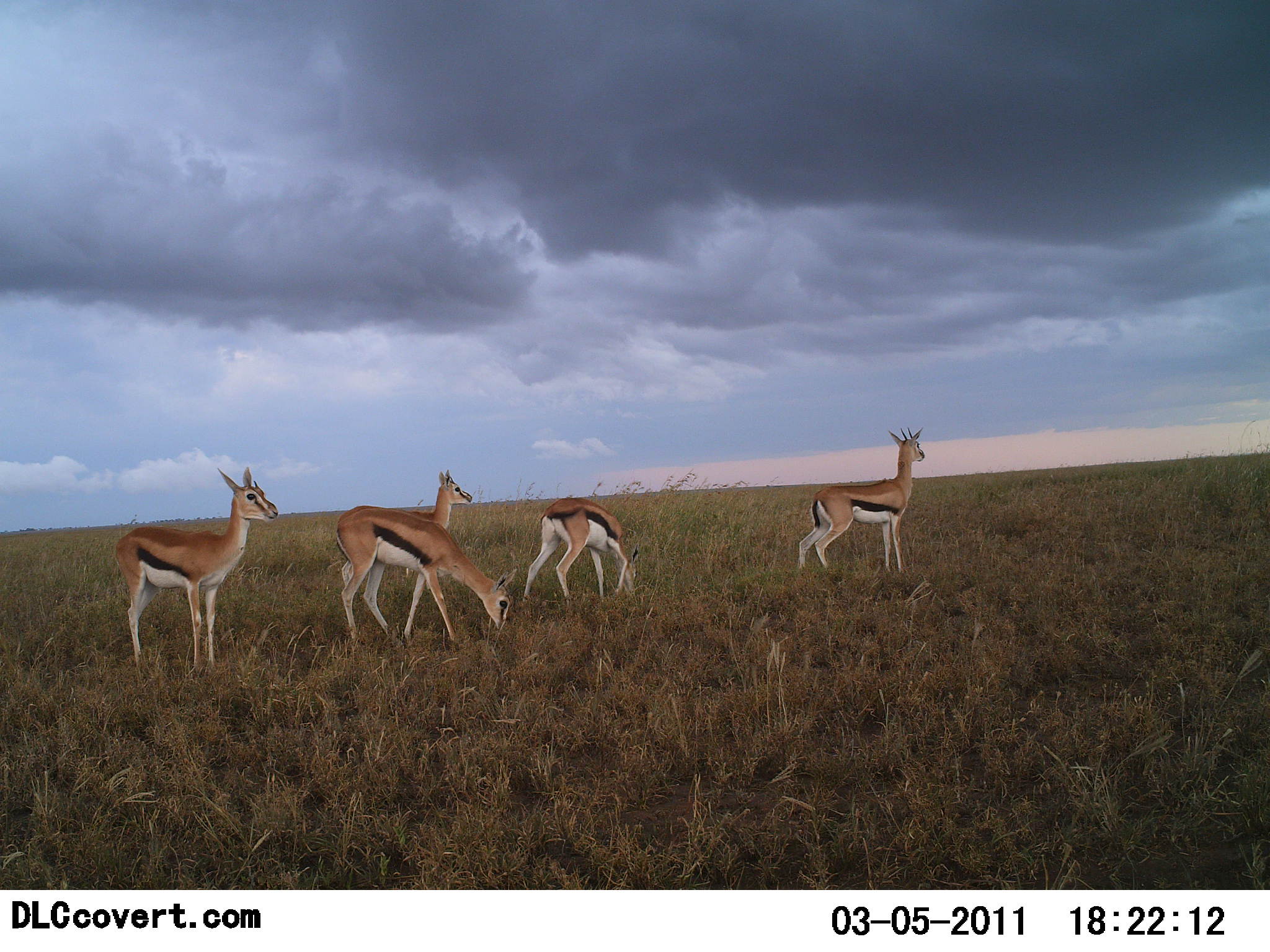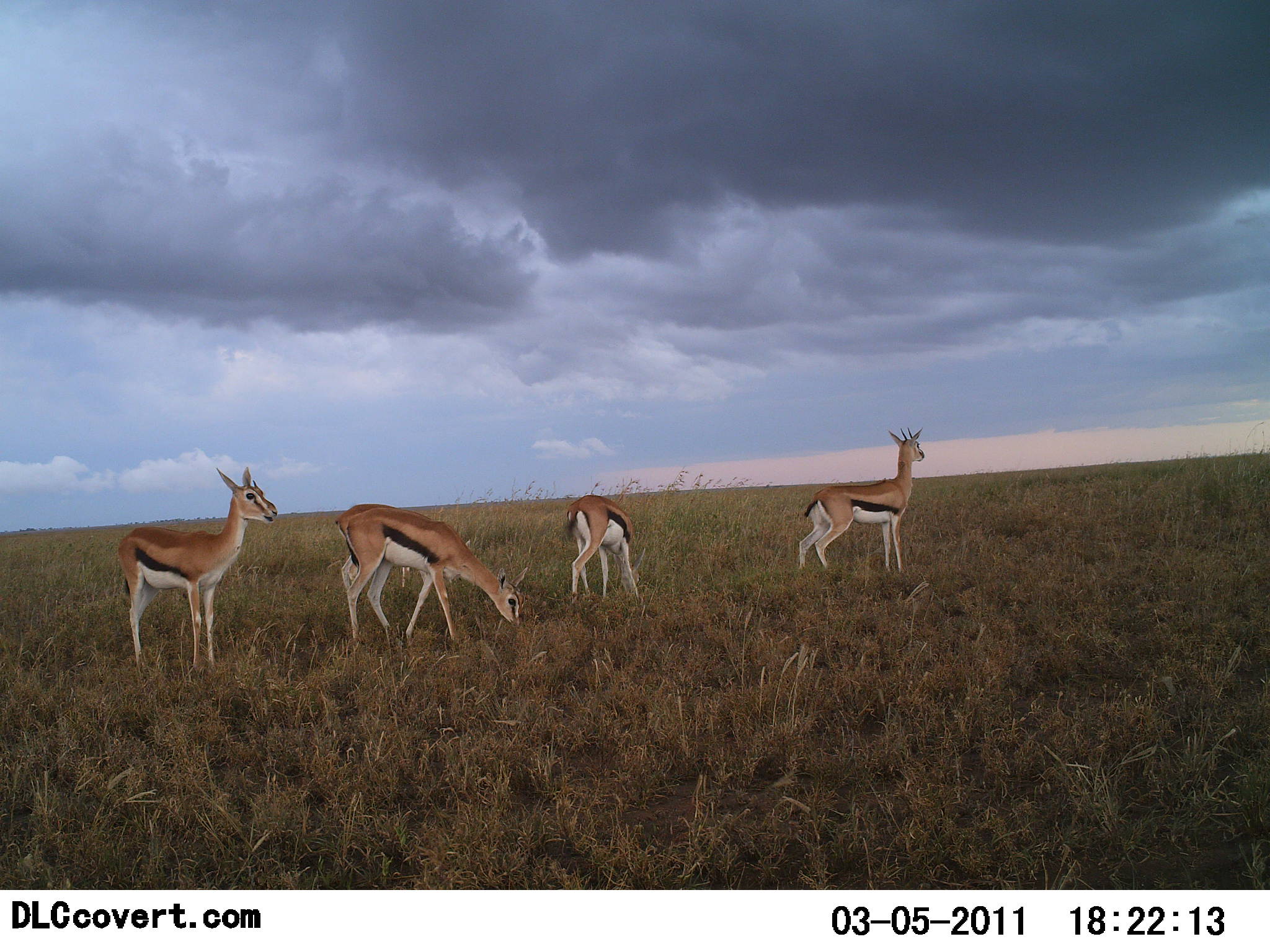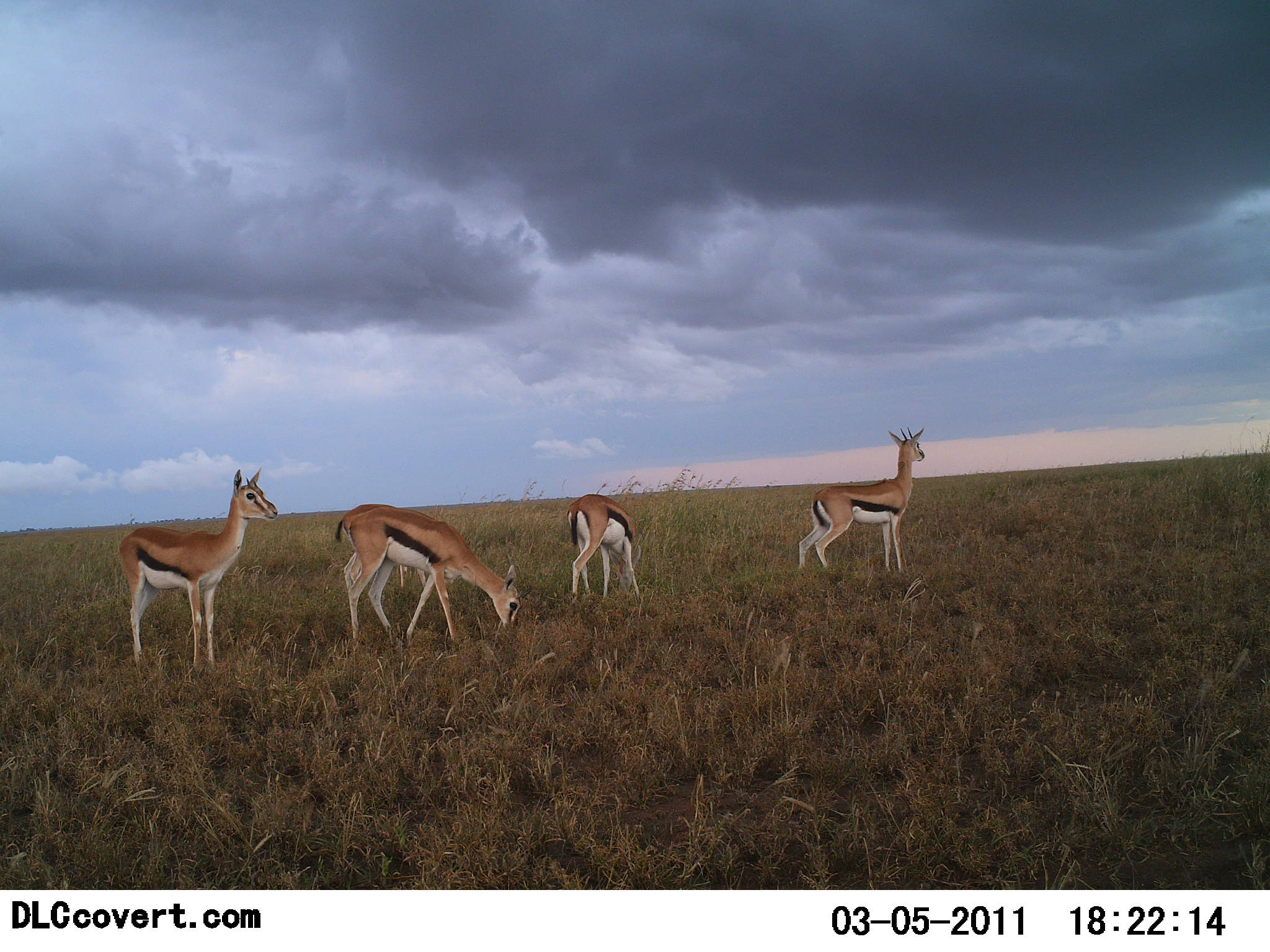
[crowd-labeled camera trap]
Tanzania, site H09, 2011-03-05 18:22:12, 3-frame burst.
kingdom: Animalia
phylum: Chordata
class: Mammalia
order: Artiodactyla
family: Bovidae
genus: Eudorcas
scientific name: Eudorcas thomsonii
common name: thomson's gazelle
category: gazellethomsons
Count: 5.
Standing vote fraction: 83%.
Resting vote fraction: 0%.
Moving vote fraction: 8%.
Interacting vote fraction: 0%.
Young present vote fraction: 0%.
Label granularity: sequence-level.